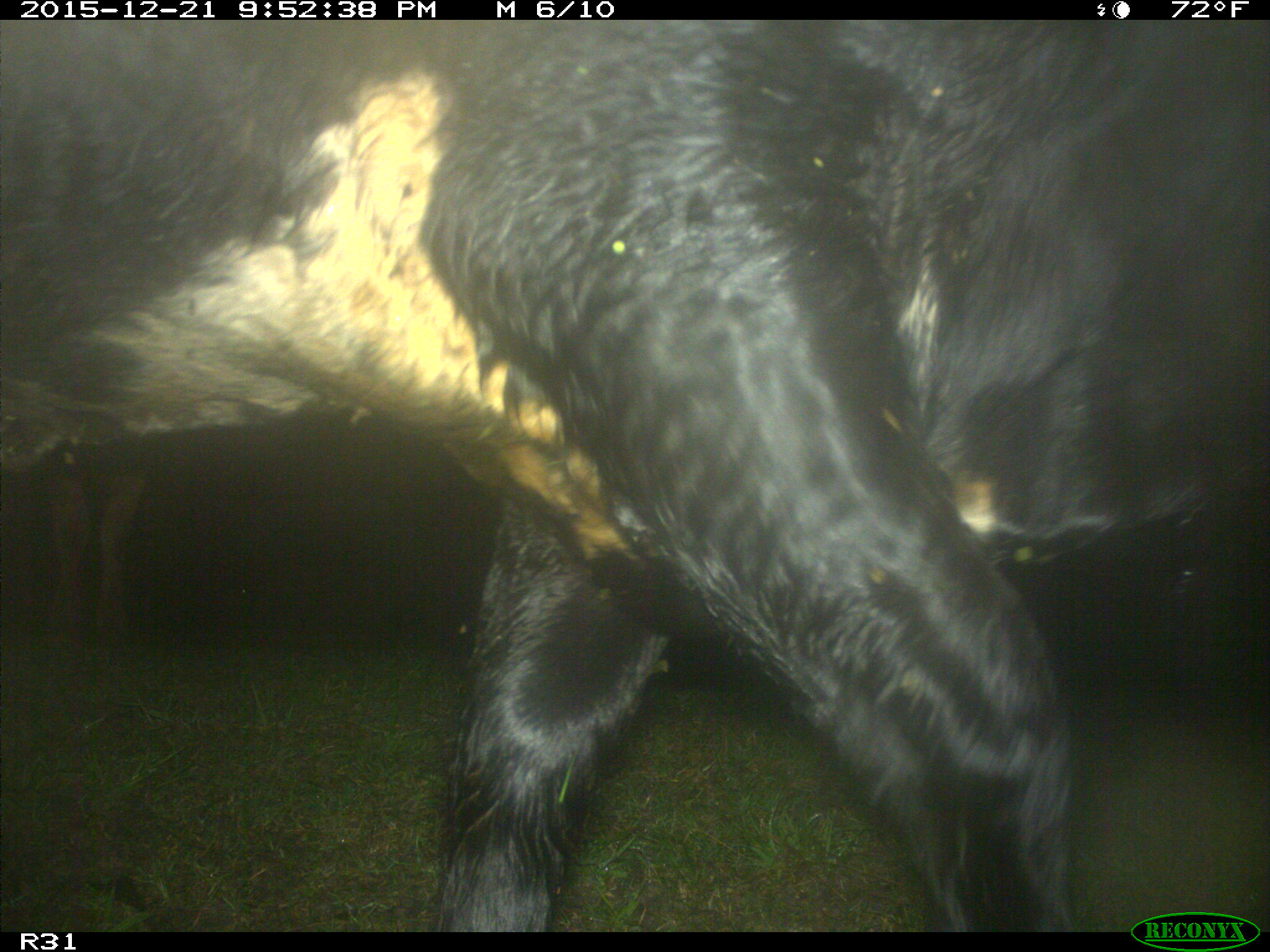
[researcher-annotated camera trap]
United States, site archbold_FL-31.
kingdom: Animalia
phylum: Chordata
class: Mammalia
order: Artiodactyla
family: Bovidae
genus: Bos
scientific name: Bos taurus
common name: domestic cow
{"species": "Bos taurus (domestic cow)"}